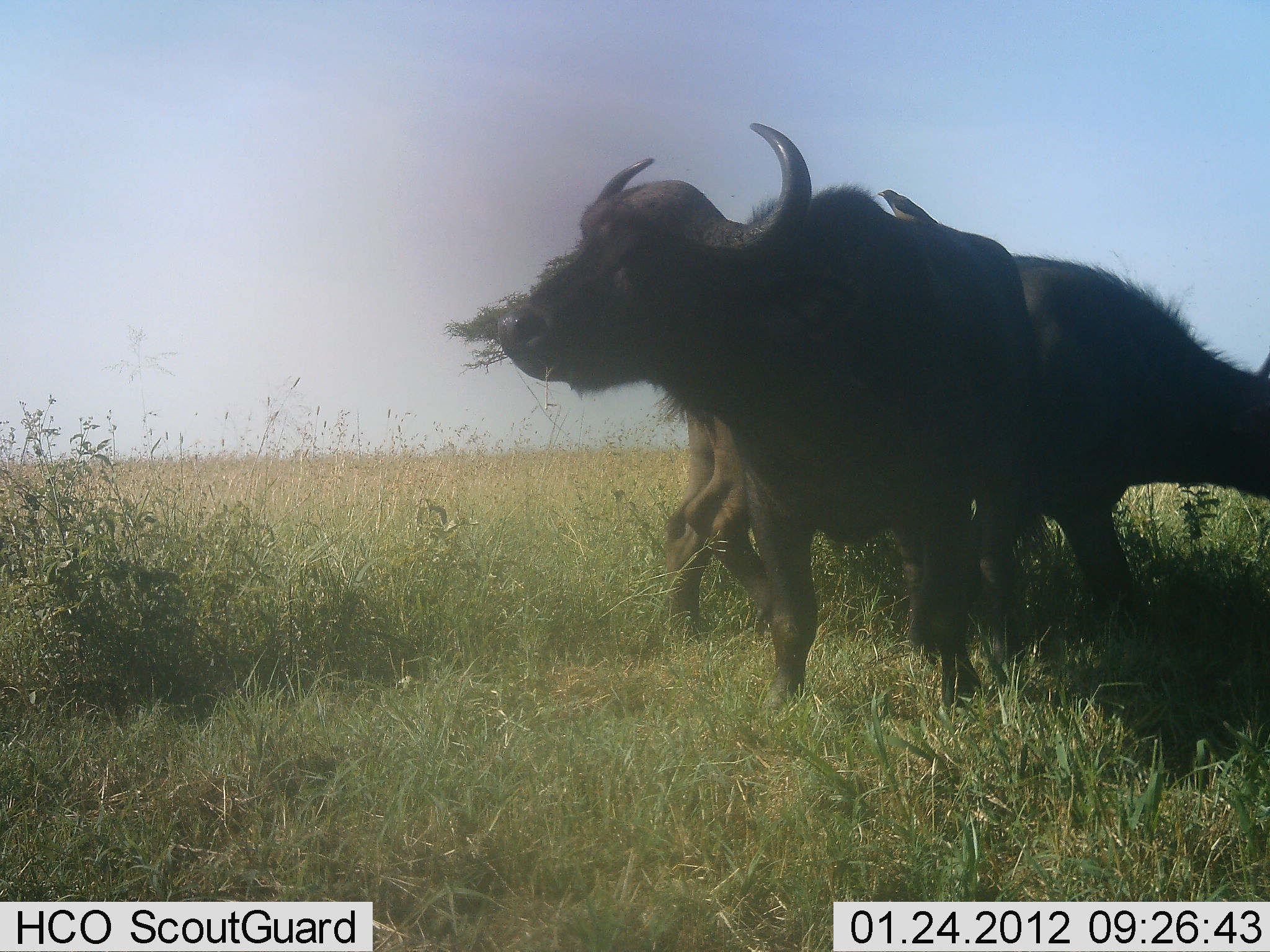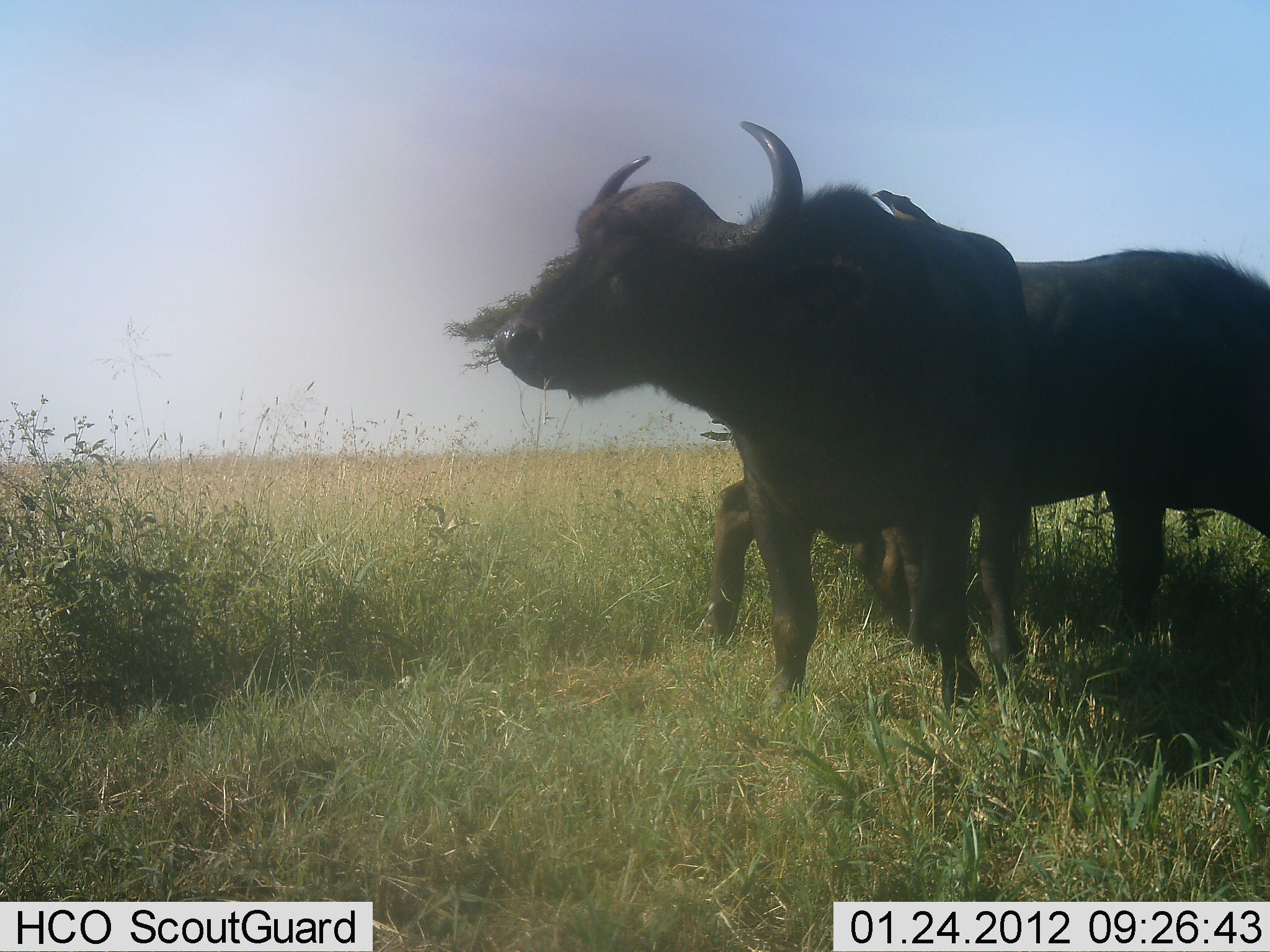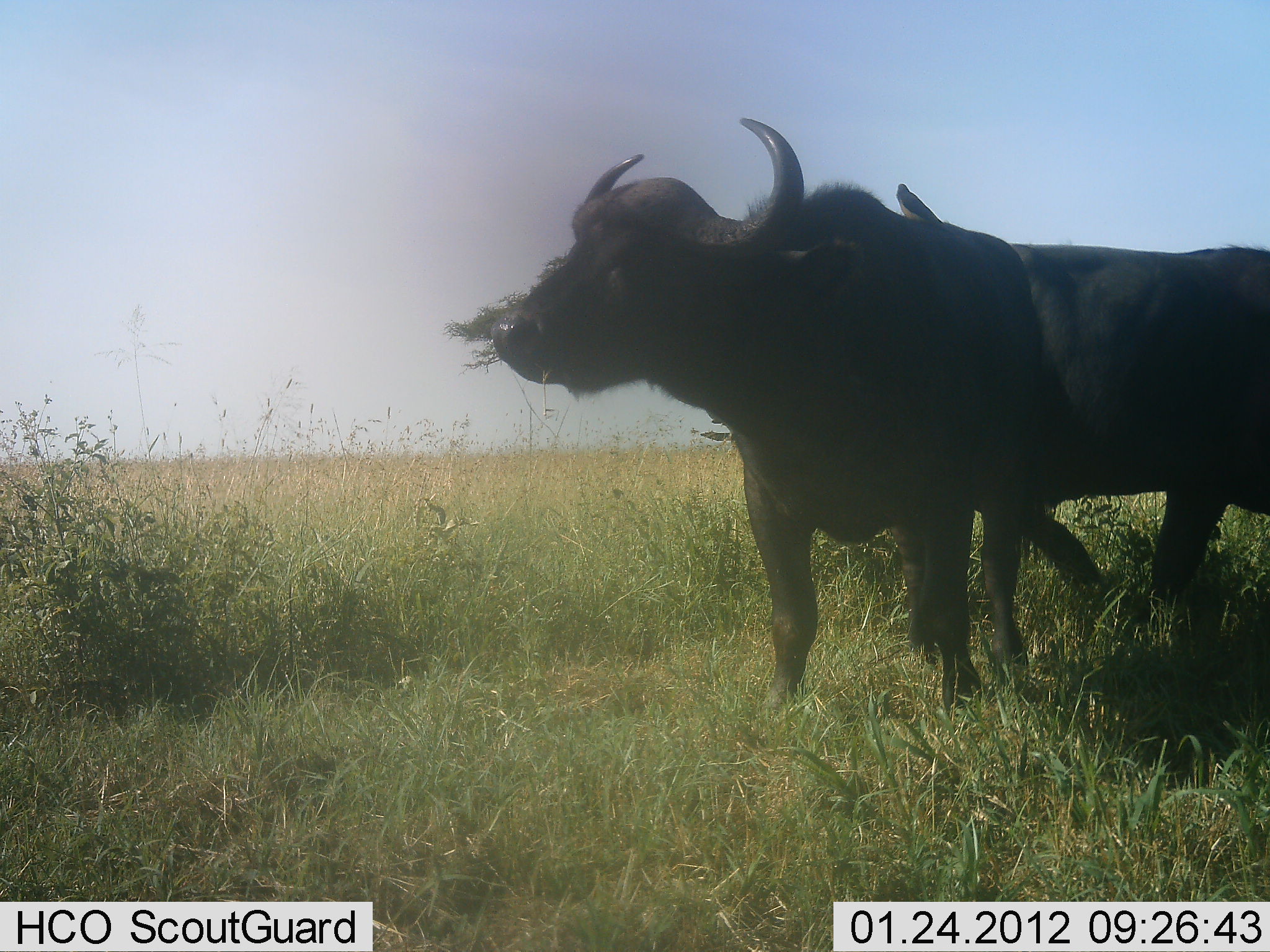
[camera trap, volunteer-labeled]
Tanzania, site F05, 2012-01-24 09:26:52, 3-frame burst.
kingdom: Animalia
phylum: Chordata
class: Mammalia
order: Artiodactyla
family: Bovidae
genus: Syncerus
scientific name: Syncerus caffer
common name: cape buffalo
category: buffalo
Buffalo (cape buffalo) (Syncerus caffer), count 2. Behavior (volunteer vote fractions): standing 86%, resting 0%, moving 64%, interacting 0%. Young present (vote fraction): 7%. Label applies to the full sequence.